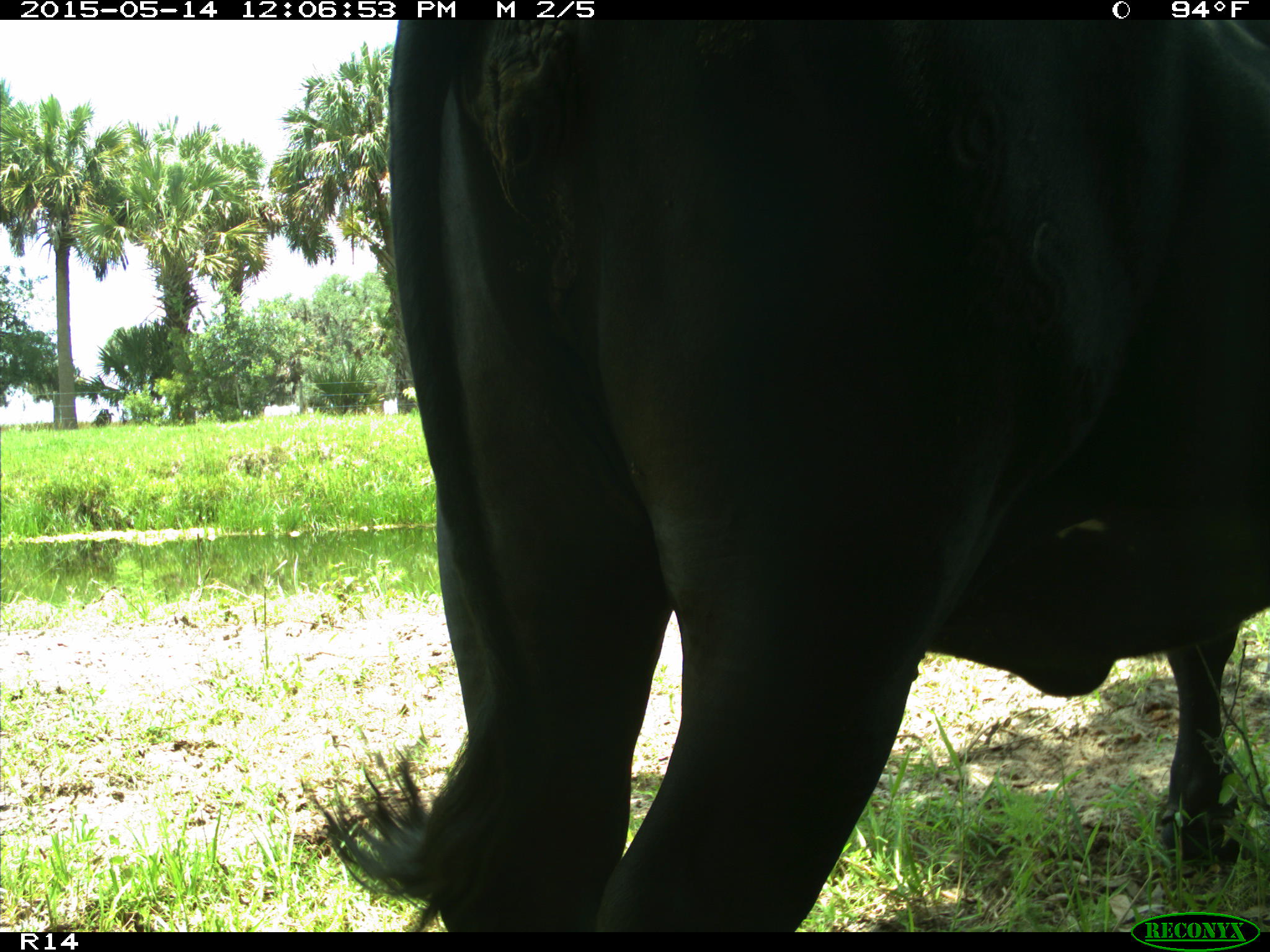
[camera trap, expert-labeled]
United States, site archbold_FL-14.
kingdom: Animalia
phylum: Chordata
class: Mammalia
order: Artiodactyla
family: Bovidae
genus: Bos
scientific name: Bos taurus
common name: domestic cow